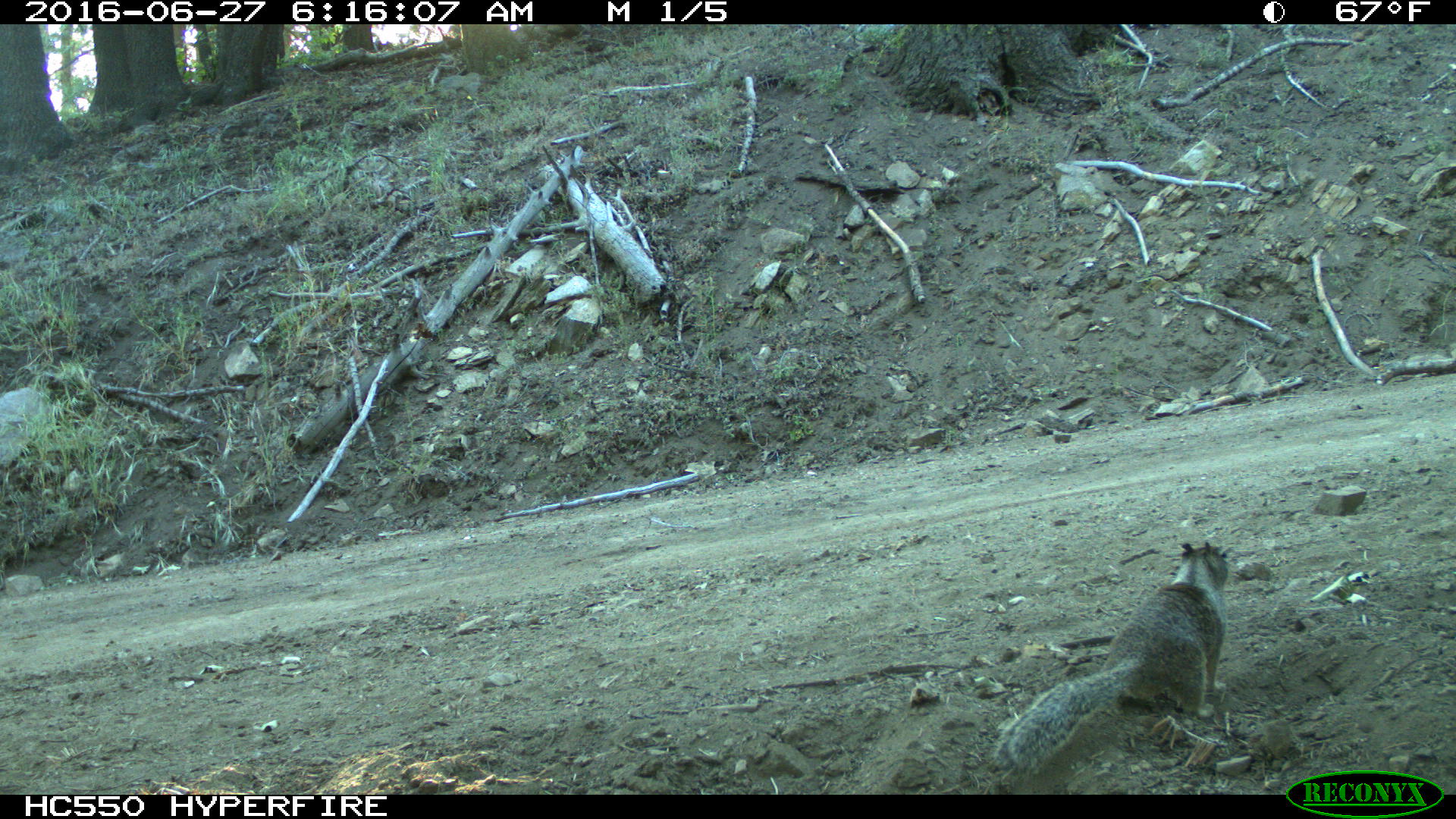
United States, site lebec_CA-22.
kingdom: Animalia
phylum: Chordata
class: Mammalia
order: Rodentia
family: Sciuridae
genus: Otospermophilus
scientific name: Otospermophilus beecheyi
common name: california ground squirrel